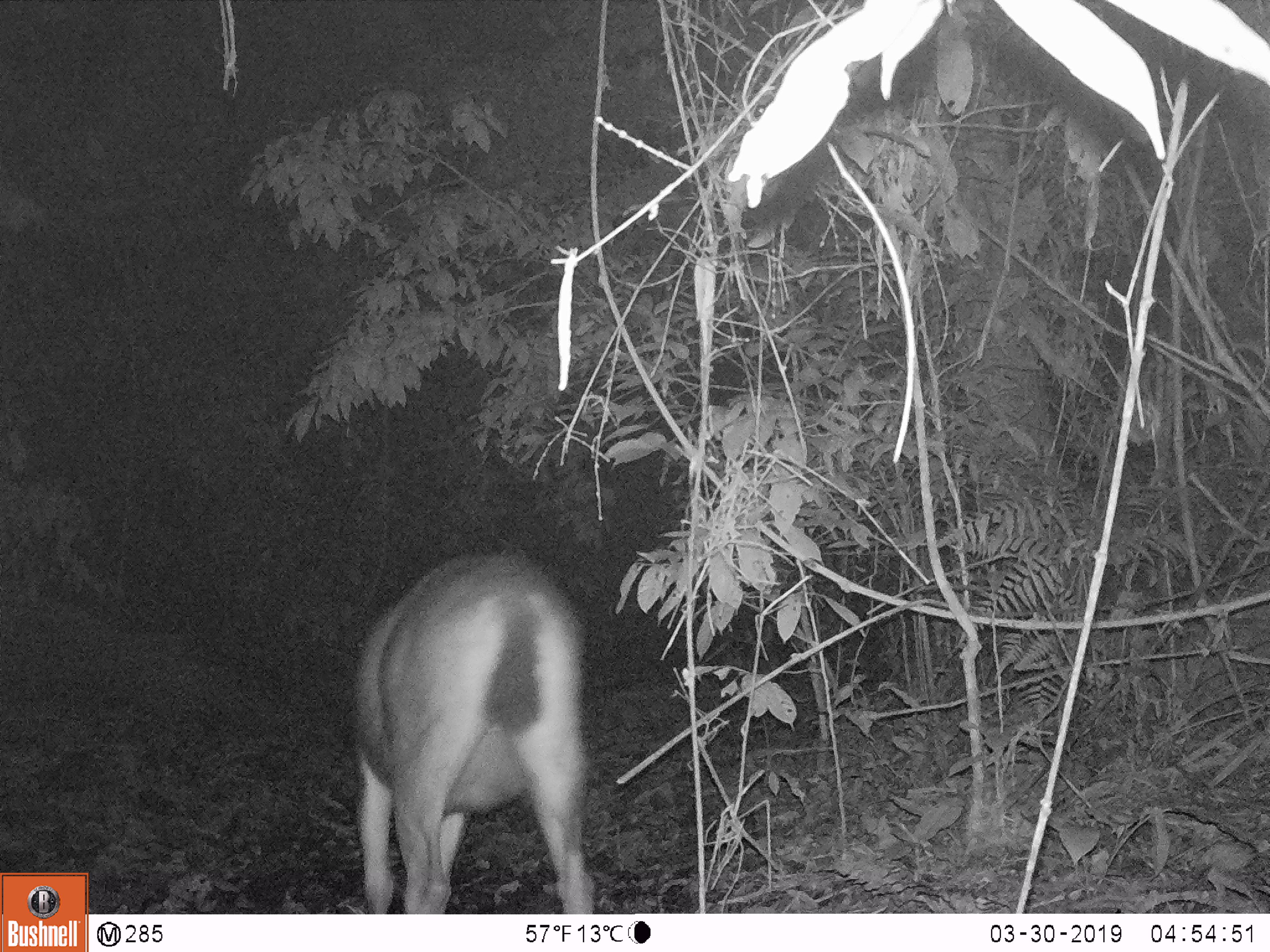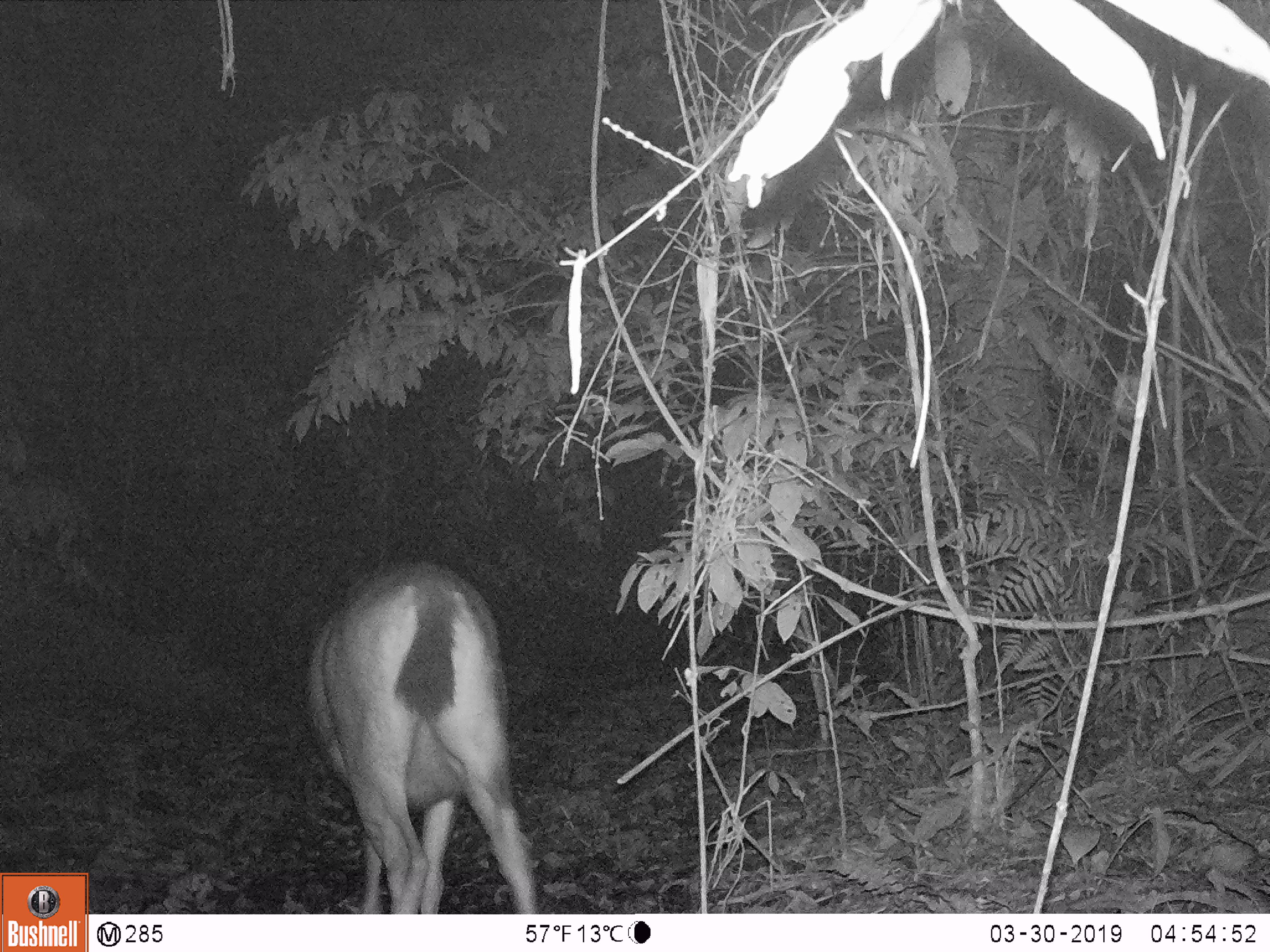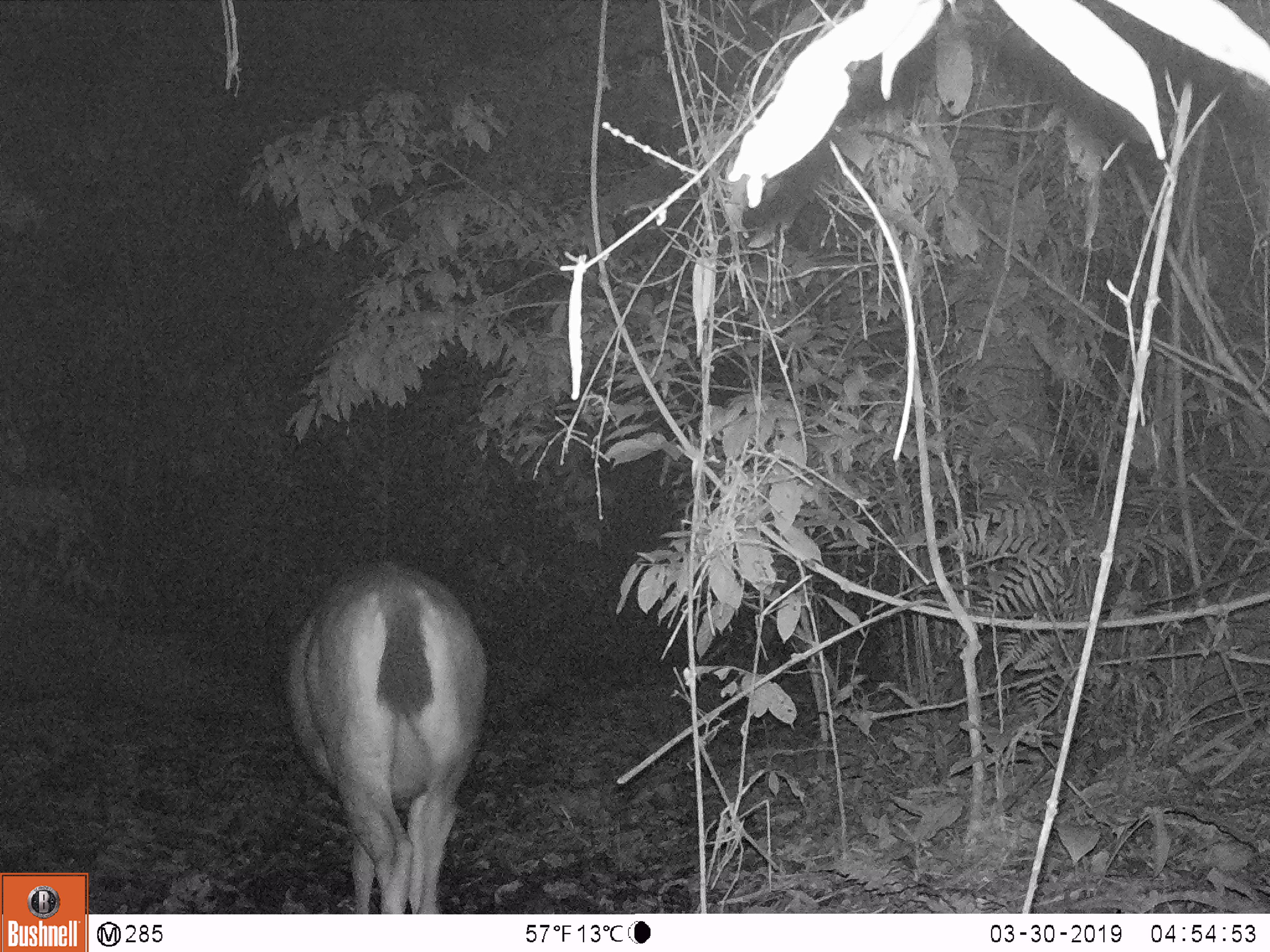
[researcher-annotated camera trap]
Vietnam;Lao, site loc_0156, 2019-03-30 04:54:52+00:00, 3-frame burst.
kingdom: Animalia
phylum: Chordata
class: Mammalia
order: Artiodactyla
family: Cervidae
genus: Rusa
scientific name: Rusa unicolor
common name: sambar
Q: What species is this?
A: Sambar (Rusa unicolor).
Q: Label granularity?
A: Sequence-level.